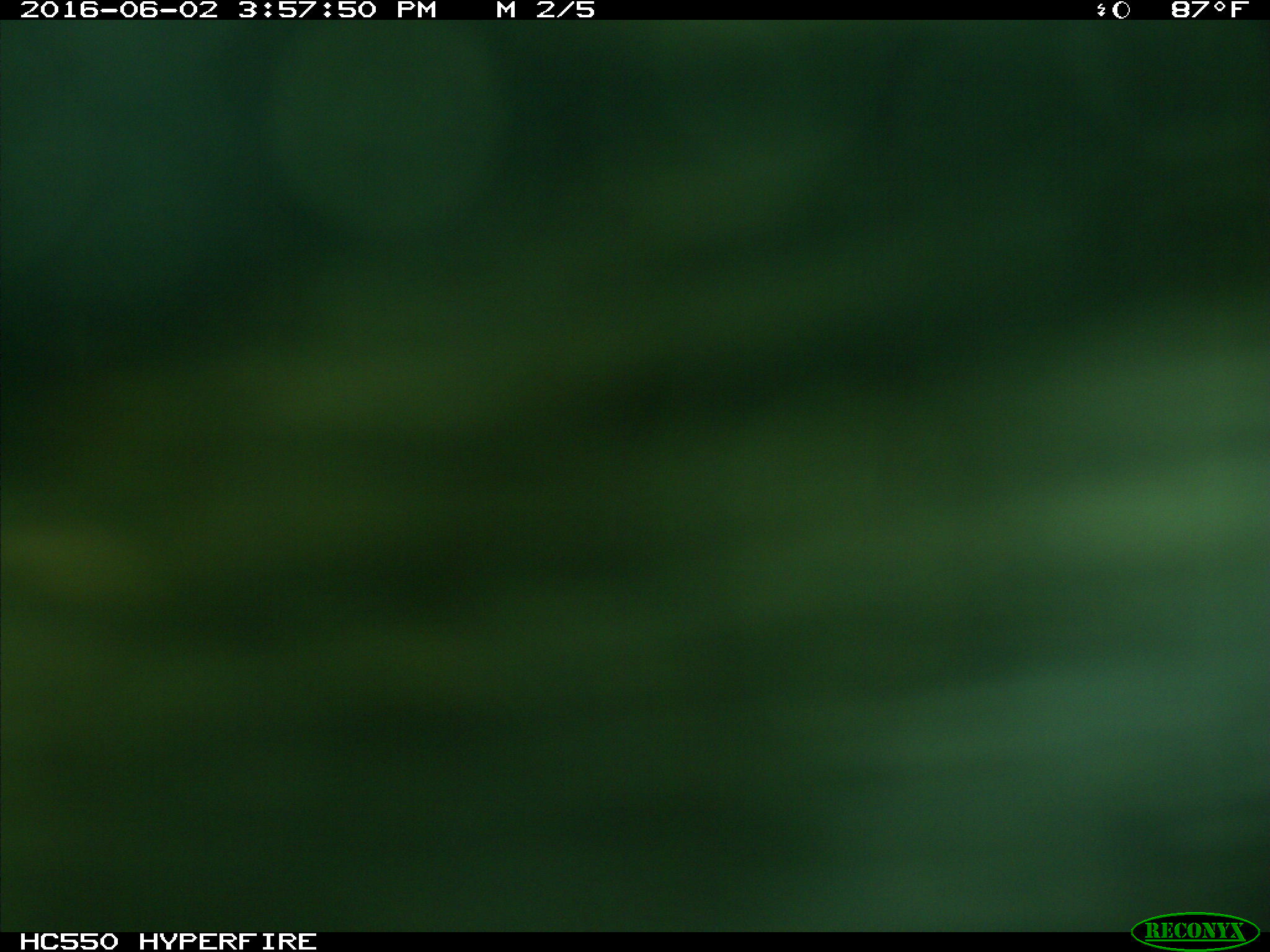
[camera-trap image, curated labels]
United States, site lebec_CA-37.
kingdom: Animalia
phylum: Chordata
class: Mammalia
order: Artiodactyla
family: Bovidae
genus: Bos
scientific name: Bos taurus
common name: domestic cow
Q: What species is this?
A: Bos taurus (domestic cow).